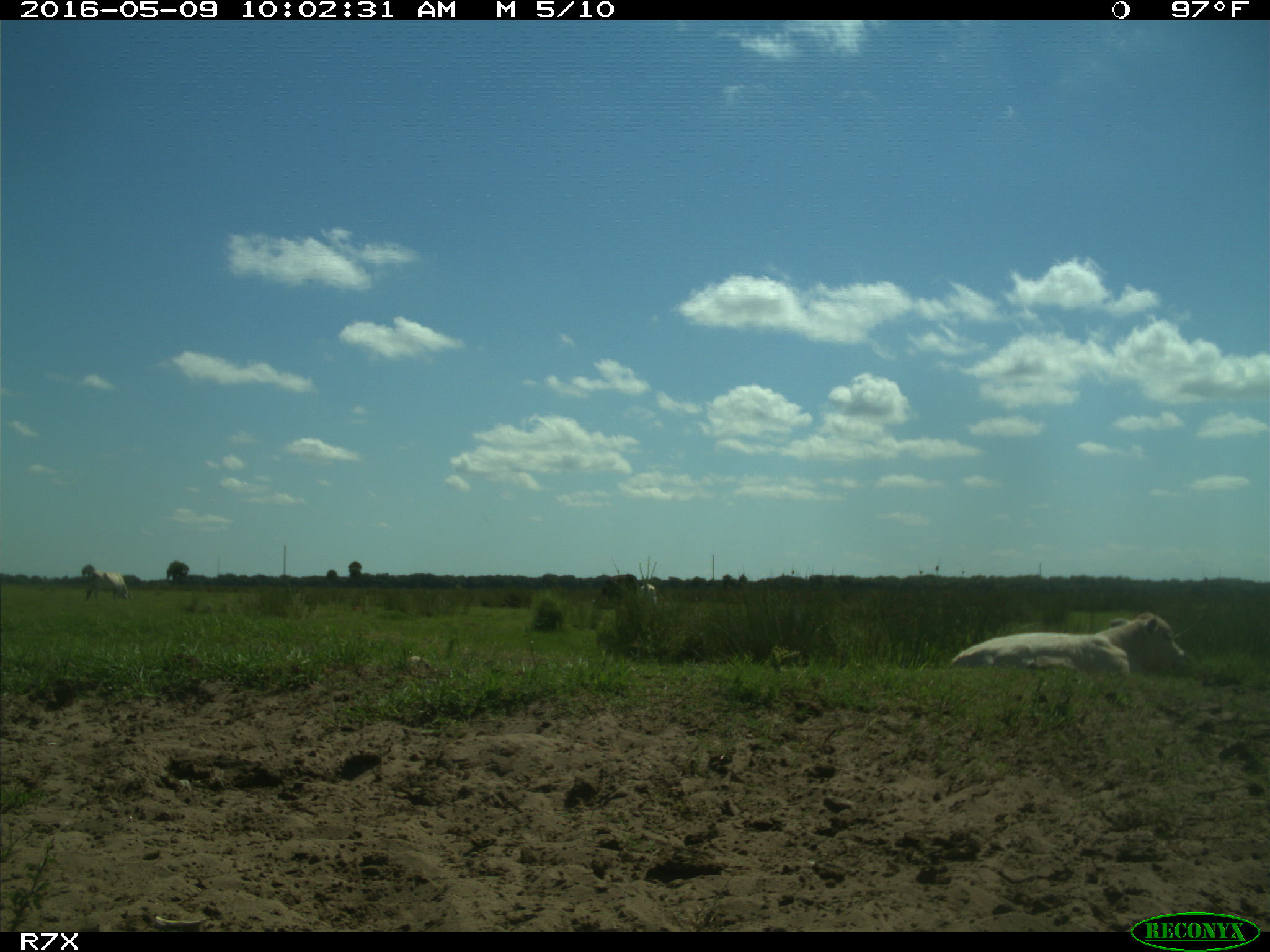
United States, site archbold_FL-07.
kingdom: Animalia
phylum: Chordata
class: Mammalia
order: Artiodactyla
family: Bovidae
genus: Bos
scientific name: Bos taurus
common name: domestic cow